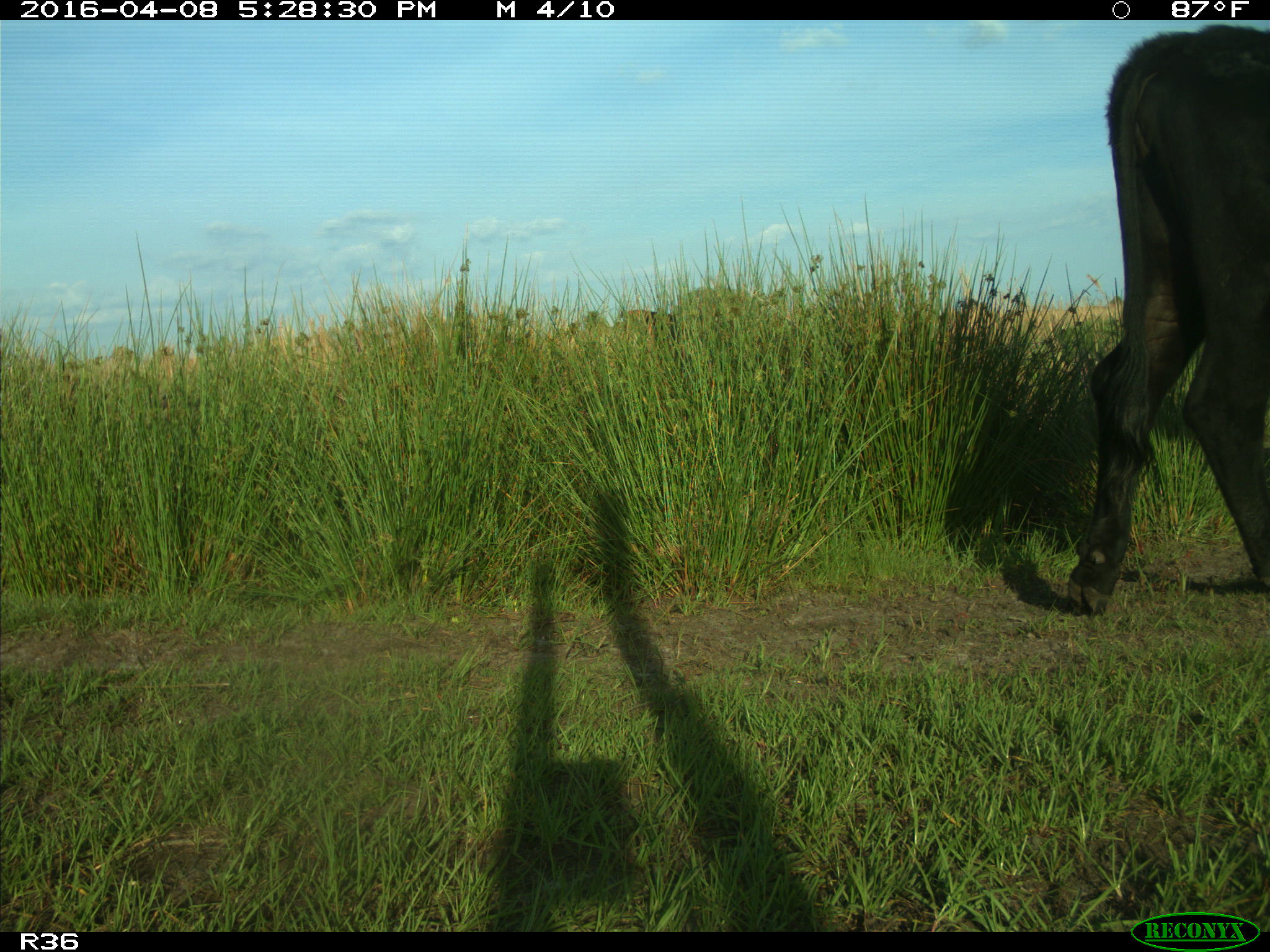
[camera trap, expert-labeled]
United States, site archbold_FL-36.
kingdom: Animalia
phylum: Chordata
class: Mammalia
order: Artiodactyla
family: Bovidae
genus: Bos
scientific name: Bos taurus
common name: domestic cow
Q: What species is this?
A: Bos taurus (domestic cow).